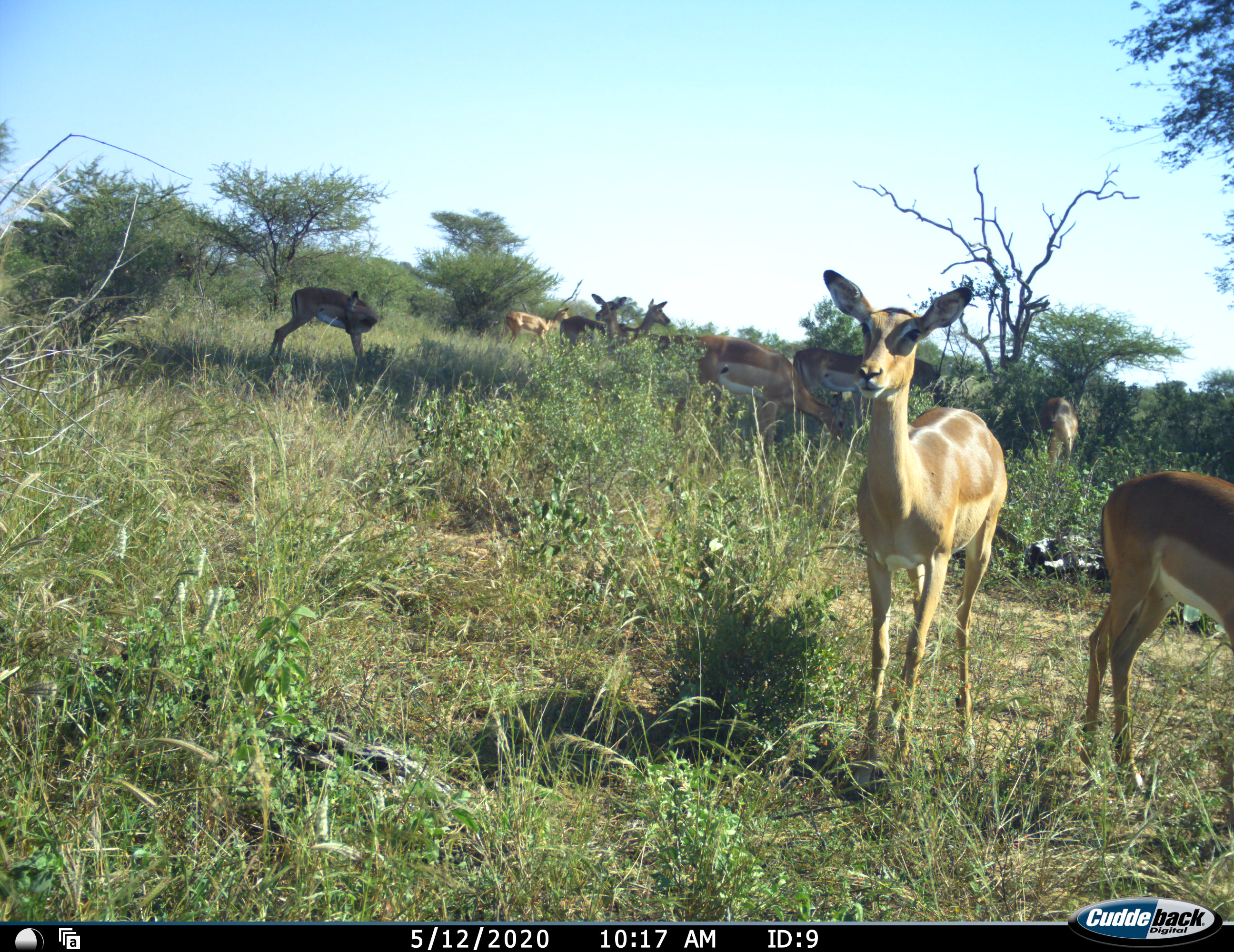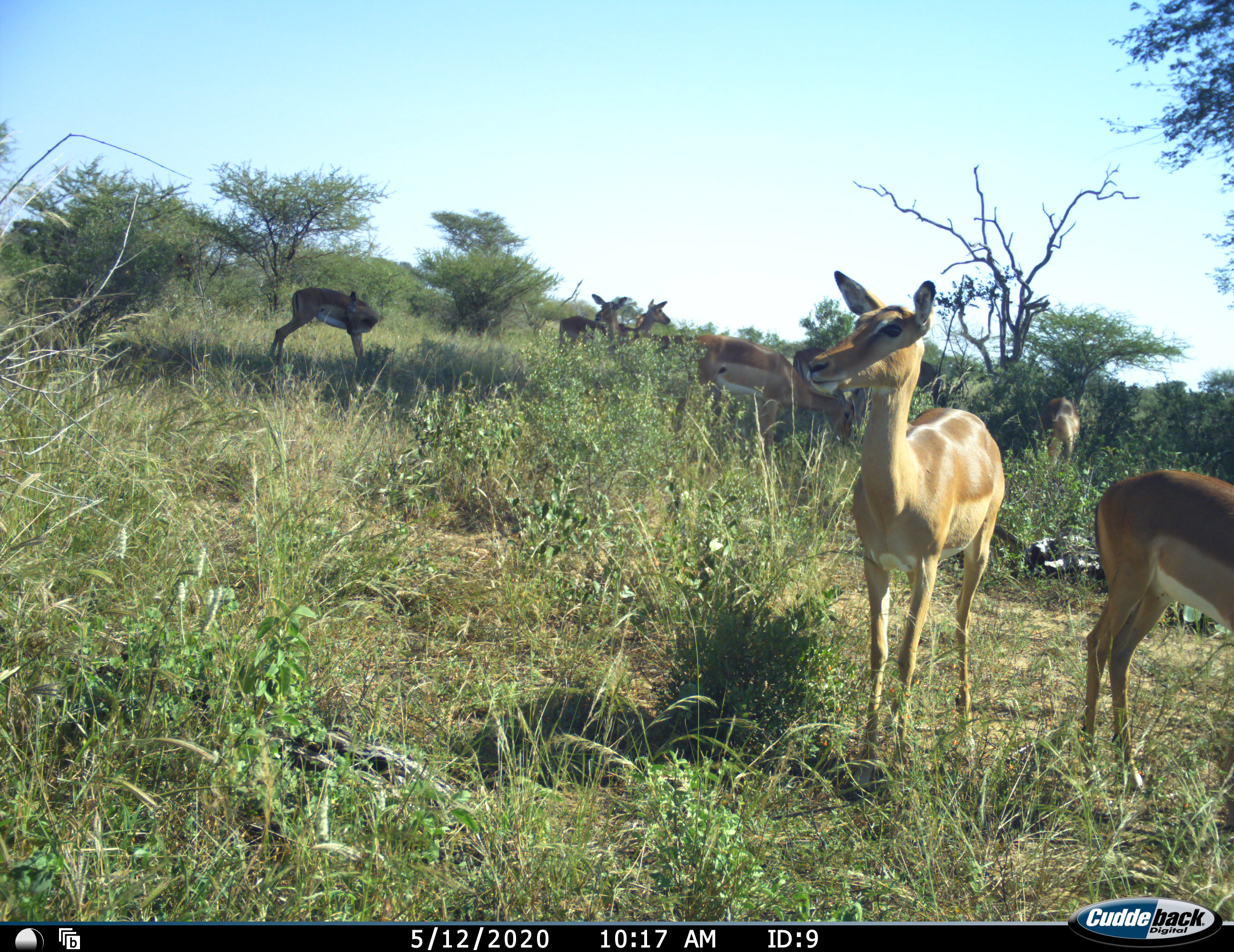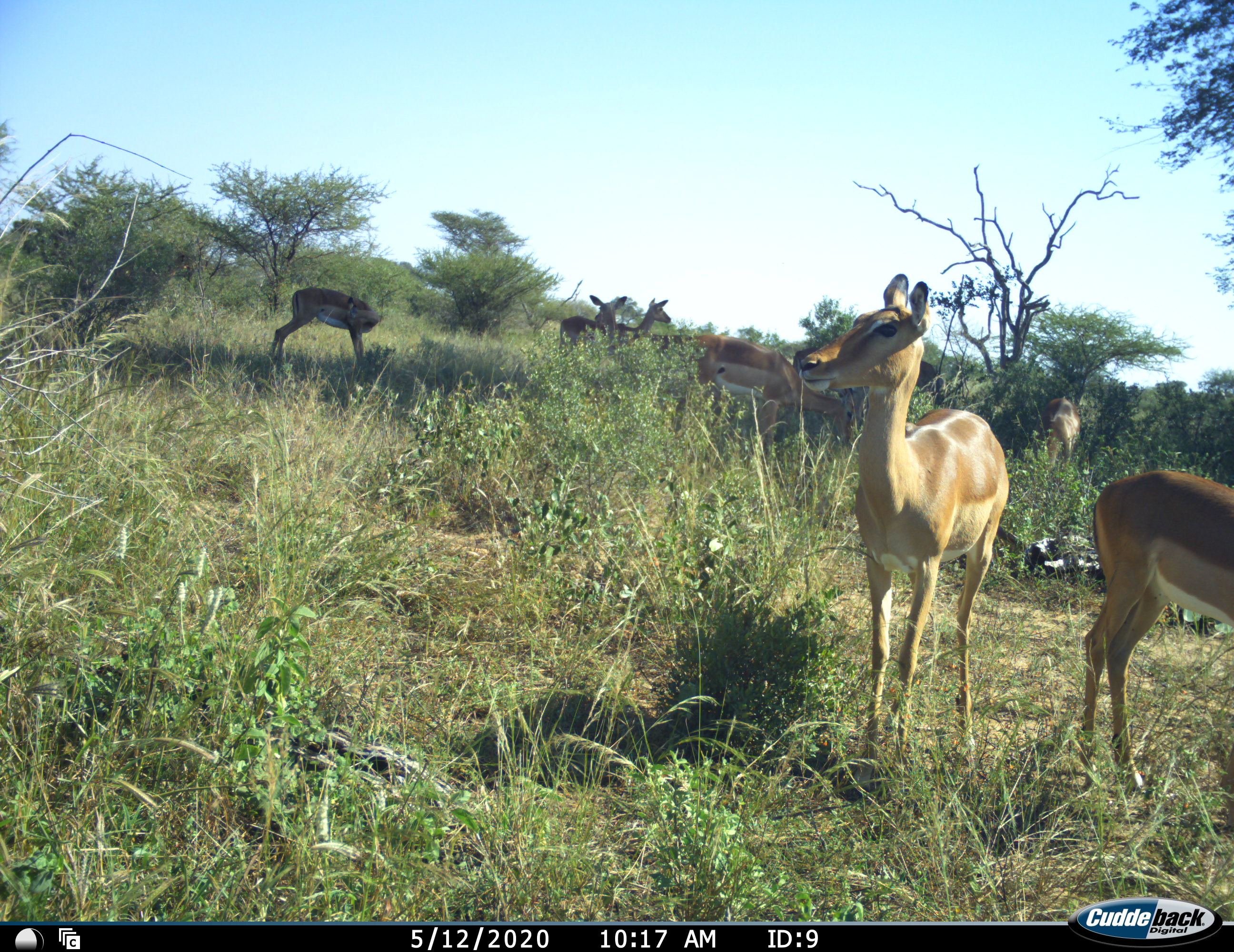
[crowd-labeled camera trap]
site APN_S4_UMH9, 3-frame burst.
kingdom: Animalia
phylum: Chordata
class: Mammalia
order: Artiodactyla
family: Bovidae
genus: Aepyceros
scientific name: Aepyceros melampus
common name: impala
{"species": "impala (Aepyceros melampus)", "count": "10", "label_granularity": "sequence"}